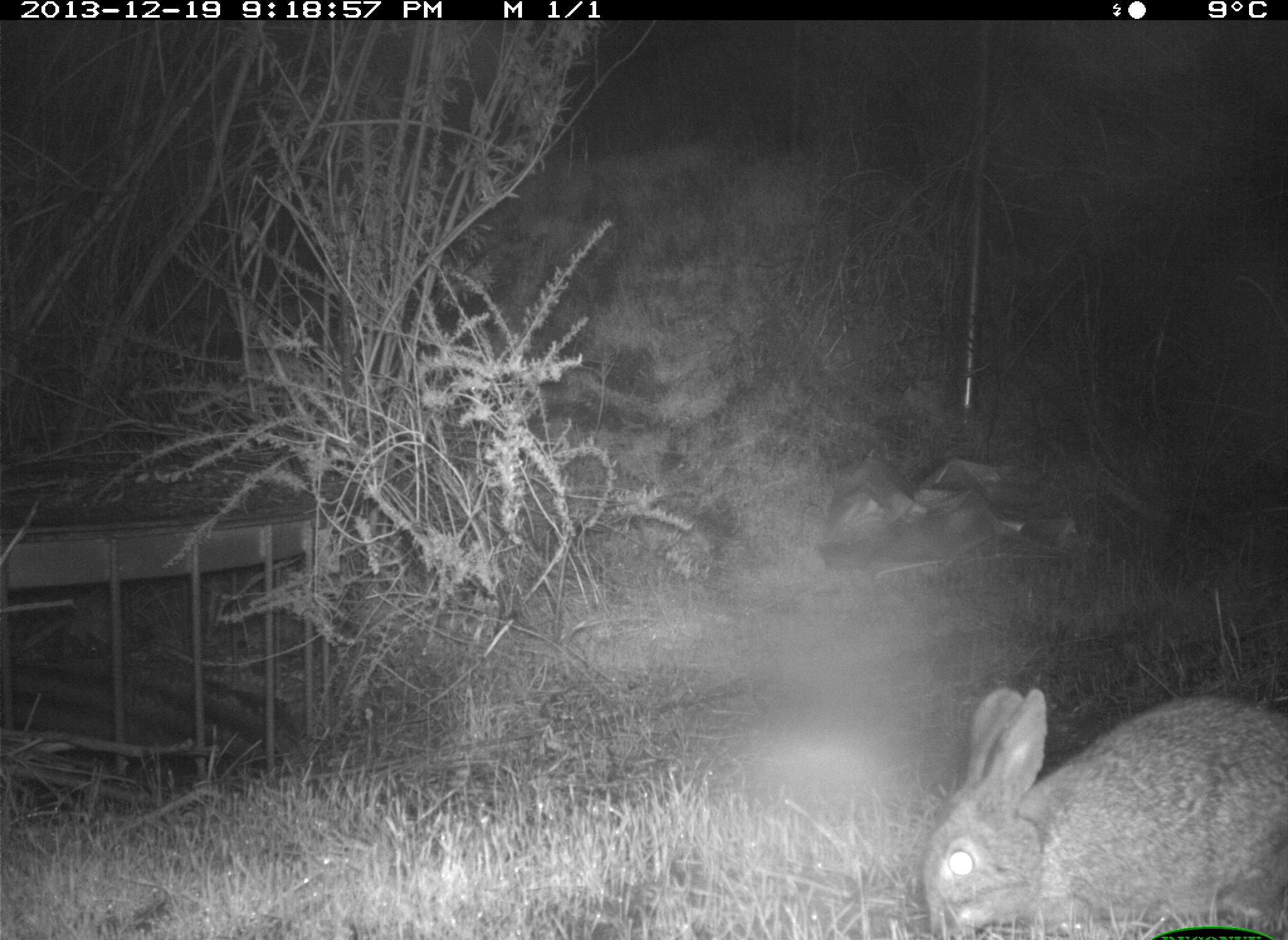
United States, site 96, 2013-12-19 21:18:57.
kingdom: Animalia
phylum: Chordata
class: Mammalia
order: Lagomorpha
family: Leporidae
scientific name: Leporidae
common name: rabbits and hares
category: rabbit